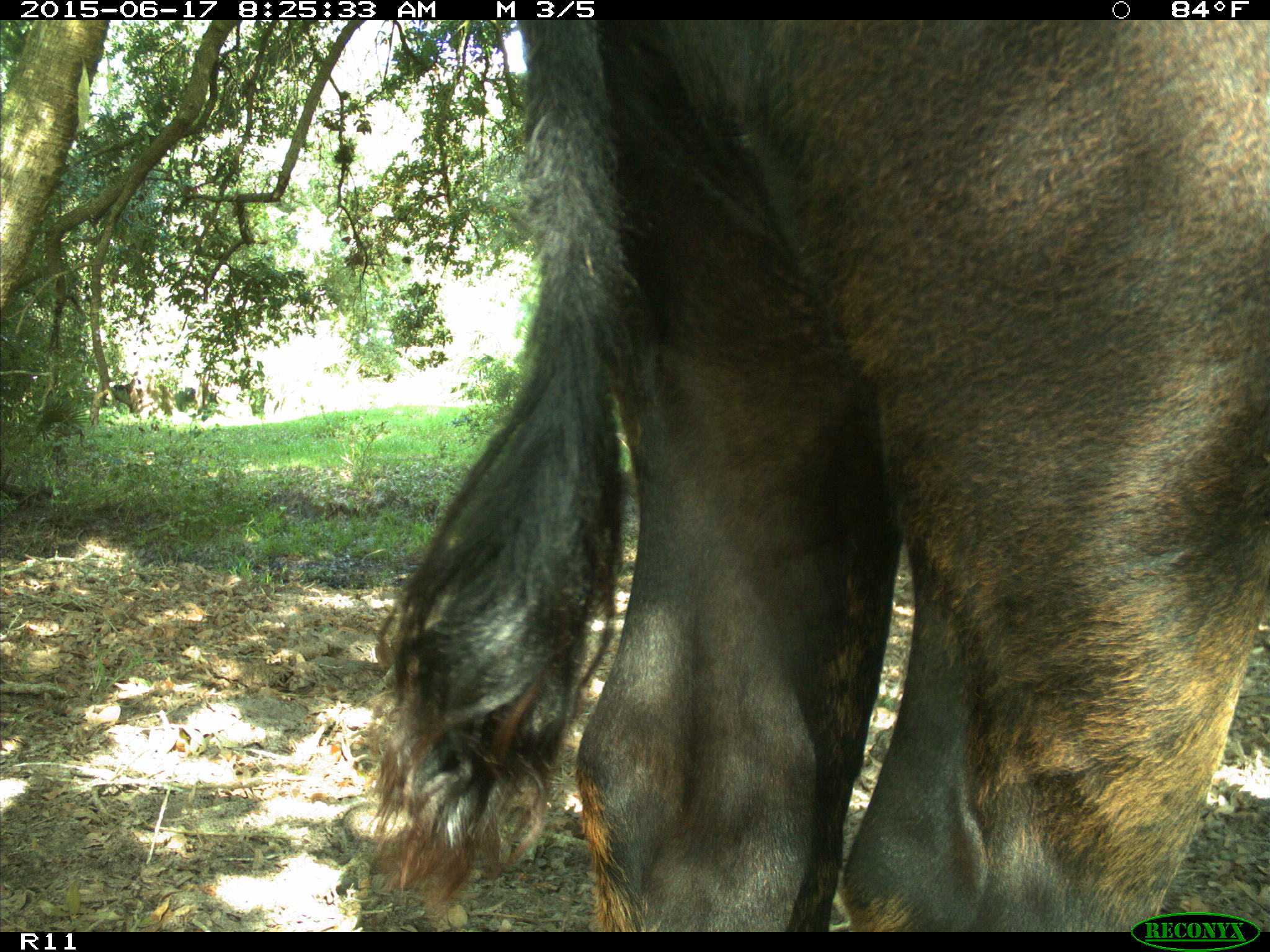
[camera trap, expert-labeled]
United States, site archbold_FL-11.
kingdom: Animalia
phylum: Chordata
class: Mammalia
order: Artiodactyla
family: Bovidae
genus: Bos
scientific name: Bos taurus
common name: domestic cow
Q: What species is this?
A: Bos taurus (domestic cow).